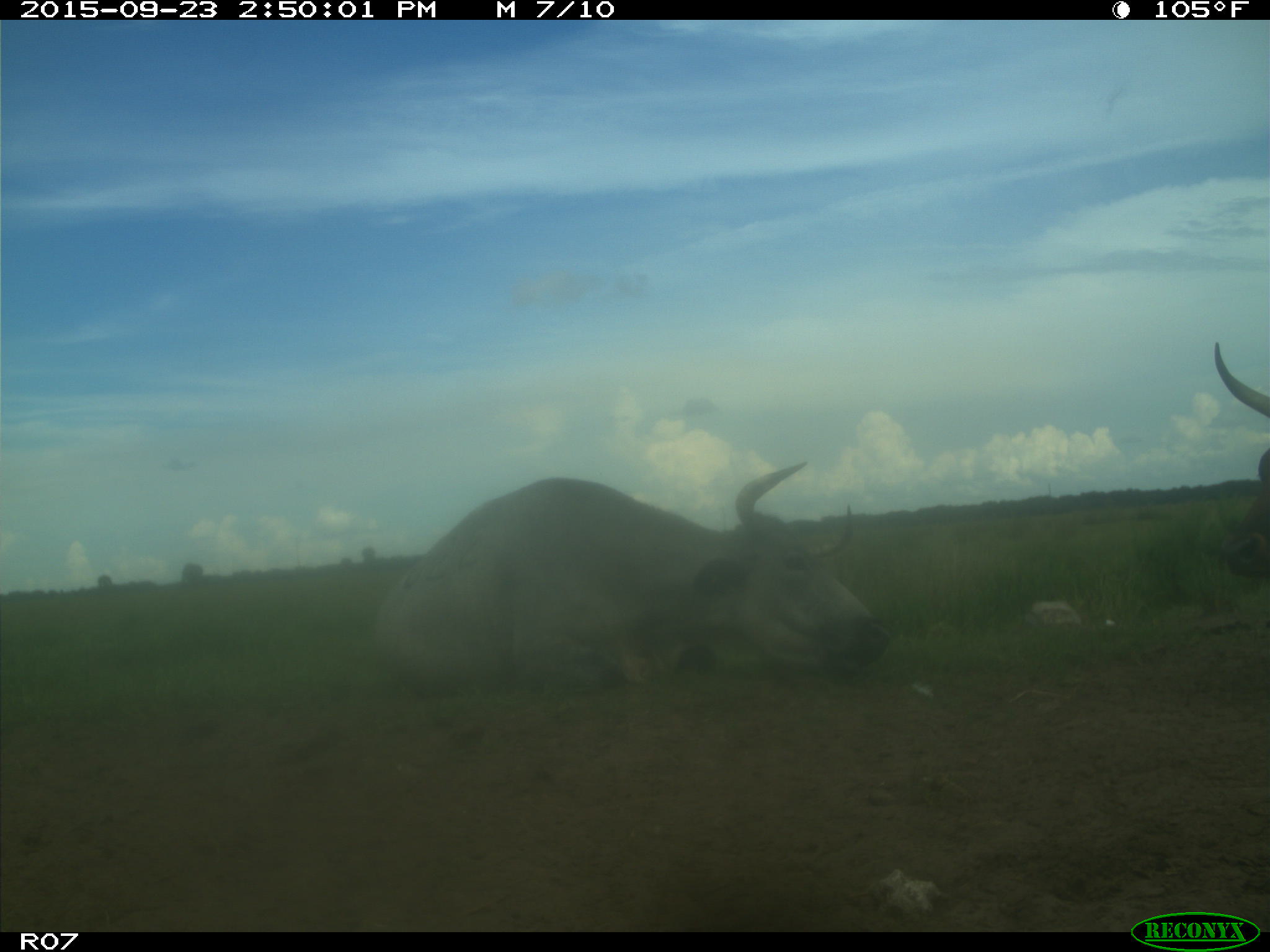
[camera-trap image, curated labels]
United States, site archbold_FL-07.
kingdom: Animalia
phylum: Chordata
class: Mammalia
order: Artiodactyla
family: Bovidae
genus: Bos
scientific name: Bos taurus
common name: domestic cow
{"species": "Bos taurus (domestic cow)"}